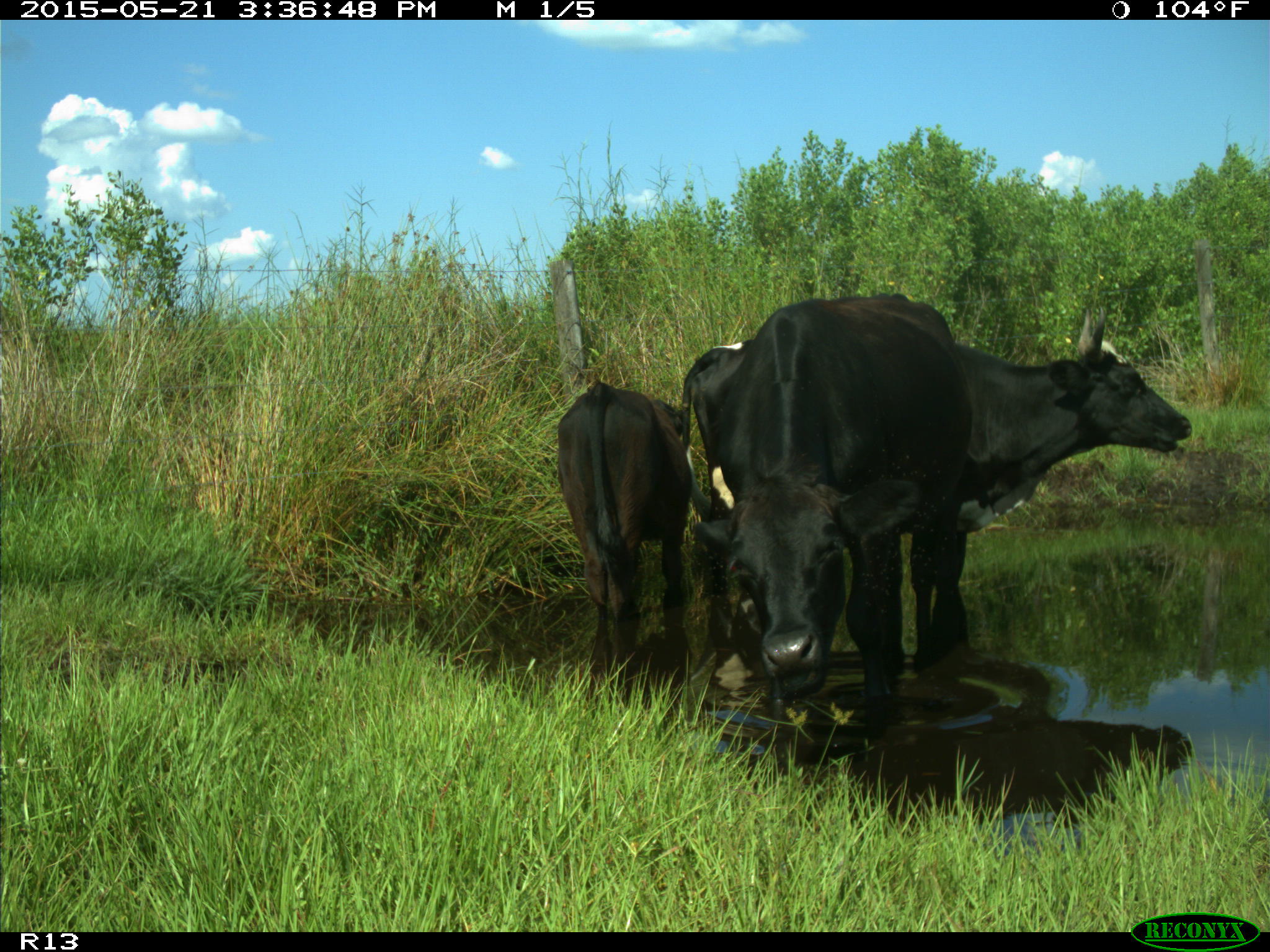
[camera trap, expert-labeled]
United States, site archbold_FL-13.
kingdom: Animalia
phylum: Chordata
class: Mammalia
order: Artiodactyla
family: Bovidae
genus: Bos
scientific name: Bos taurus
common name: domestic cow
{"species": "Bos taurus (domestic cow)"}